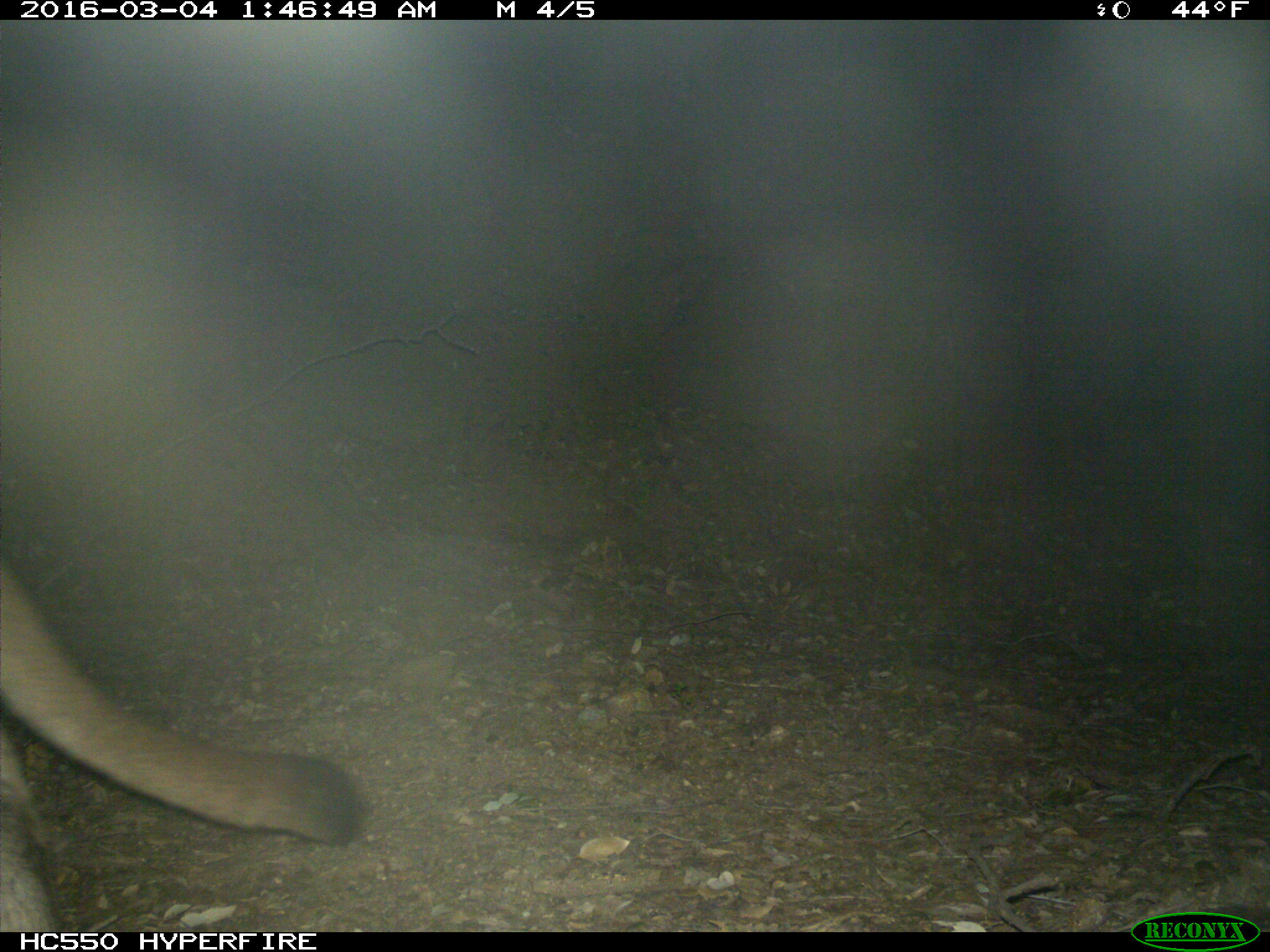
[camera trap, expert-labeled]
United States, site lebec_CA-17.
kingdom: Animalia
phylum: Chordata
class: Mammalia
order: Carnivora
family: Felidae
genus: Puma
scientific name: Puma concolor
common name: mountain lion